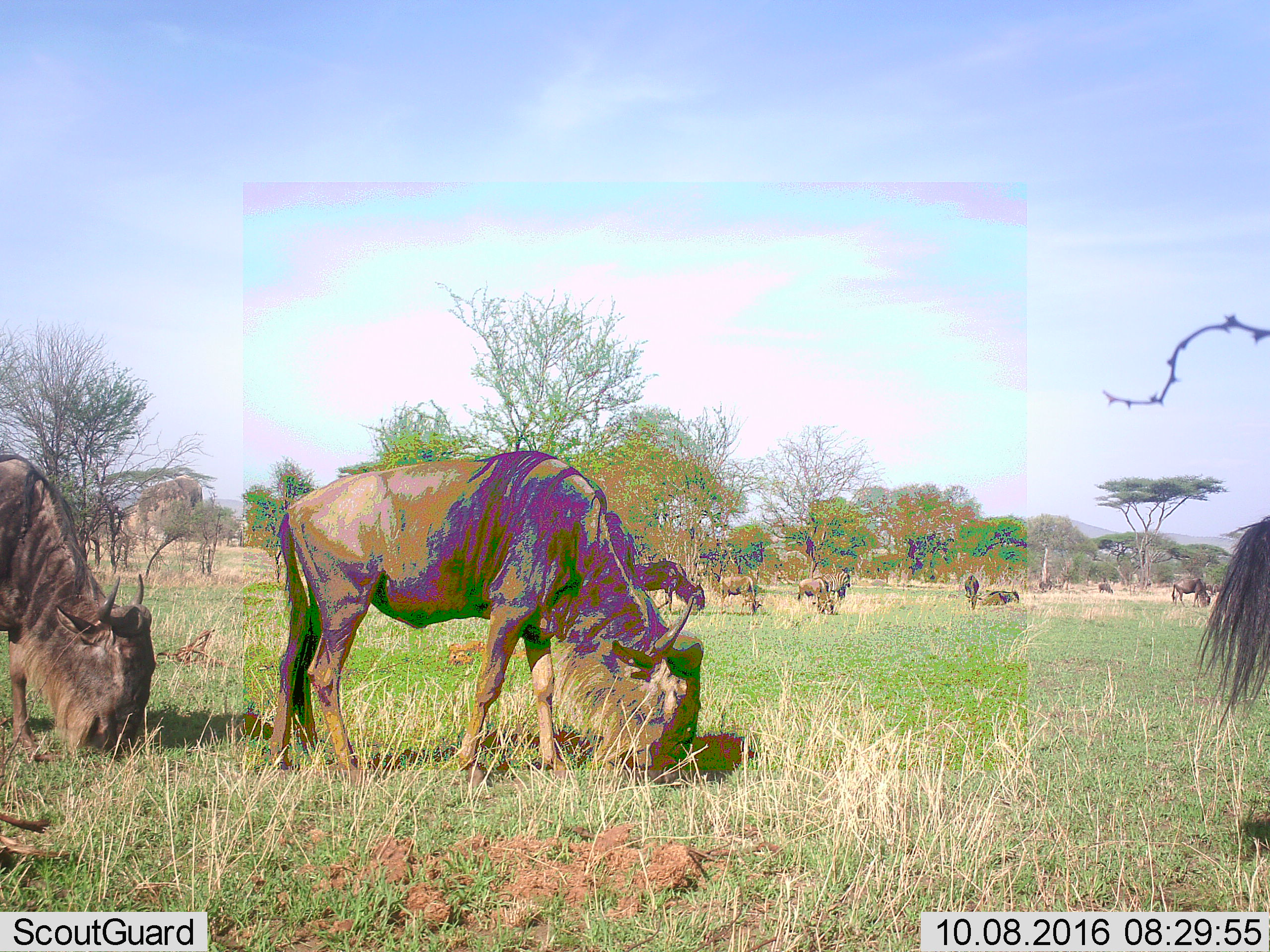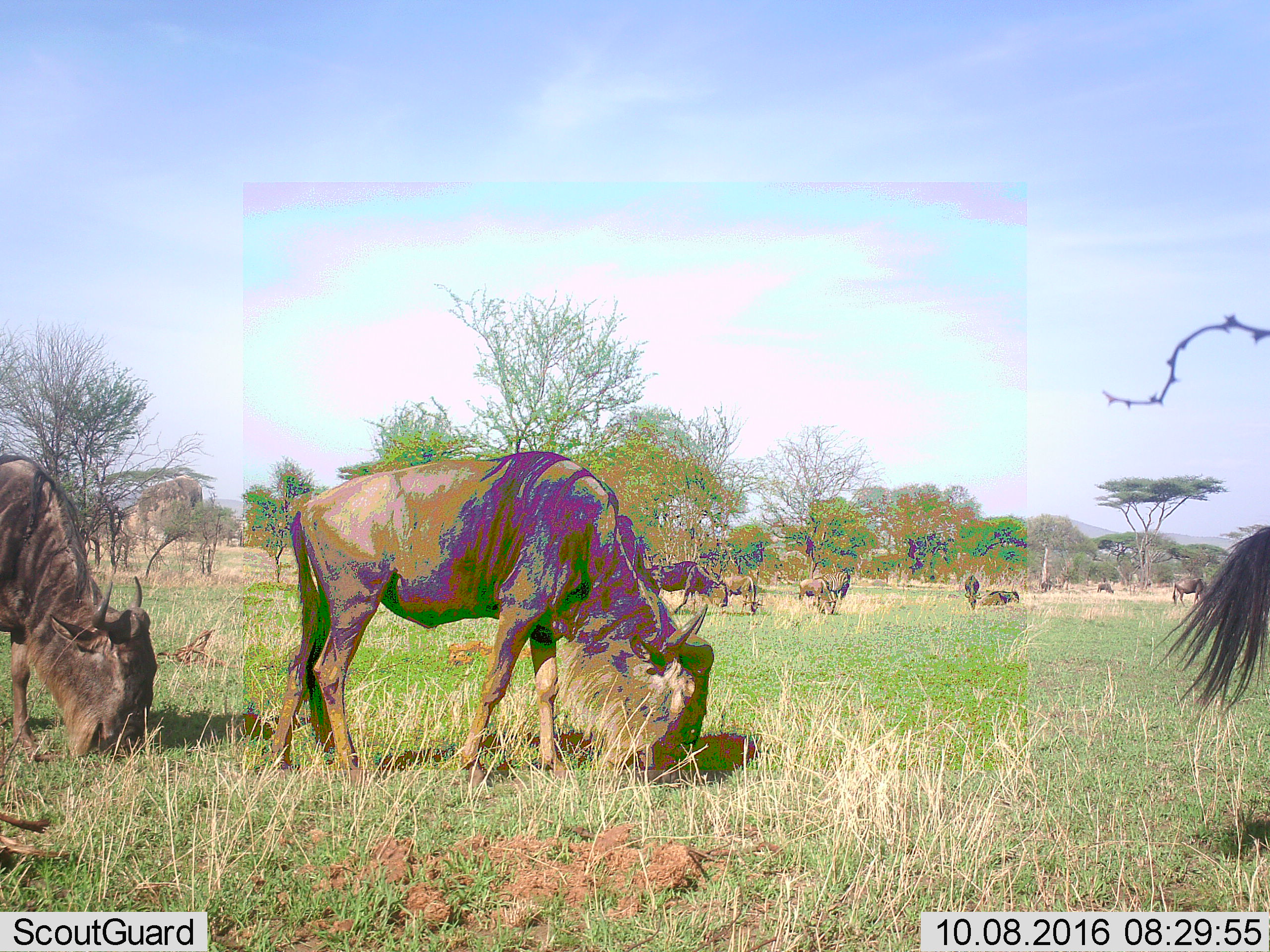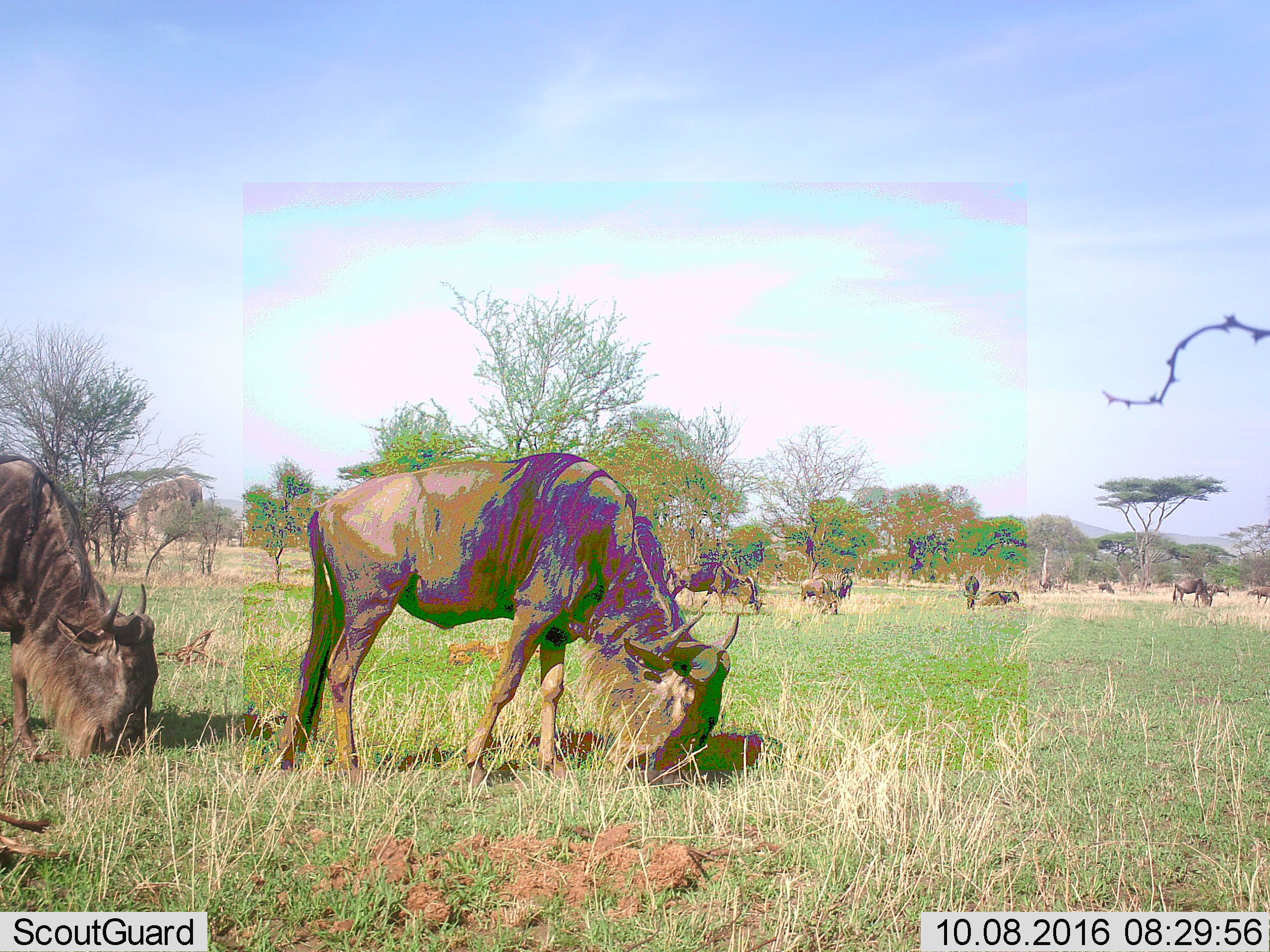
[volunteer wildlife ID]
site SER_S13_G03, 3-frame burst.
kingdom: Animalia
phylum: Chordata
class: Mammalia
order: Artiodactyla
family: Bovidae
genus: Connochaetes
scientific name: Connochaetes taurinus taurinus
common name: blue wildebeest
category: wildebeestblue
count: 11-50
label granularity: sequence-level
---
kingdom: Animalia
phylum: Chordata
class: Mammalia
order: Perissodactyla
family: Equidae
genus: Equus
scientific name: Equus quagga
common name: plains zebra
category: zebraplains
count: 1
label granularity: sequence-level